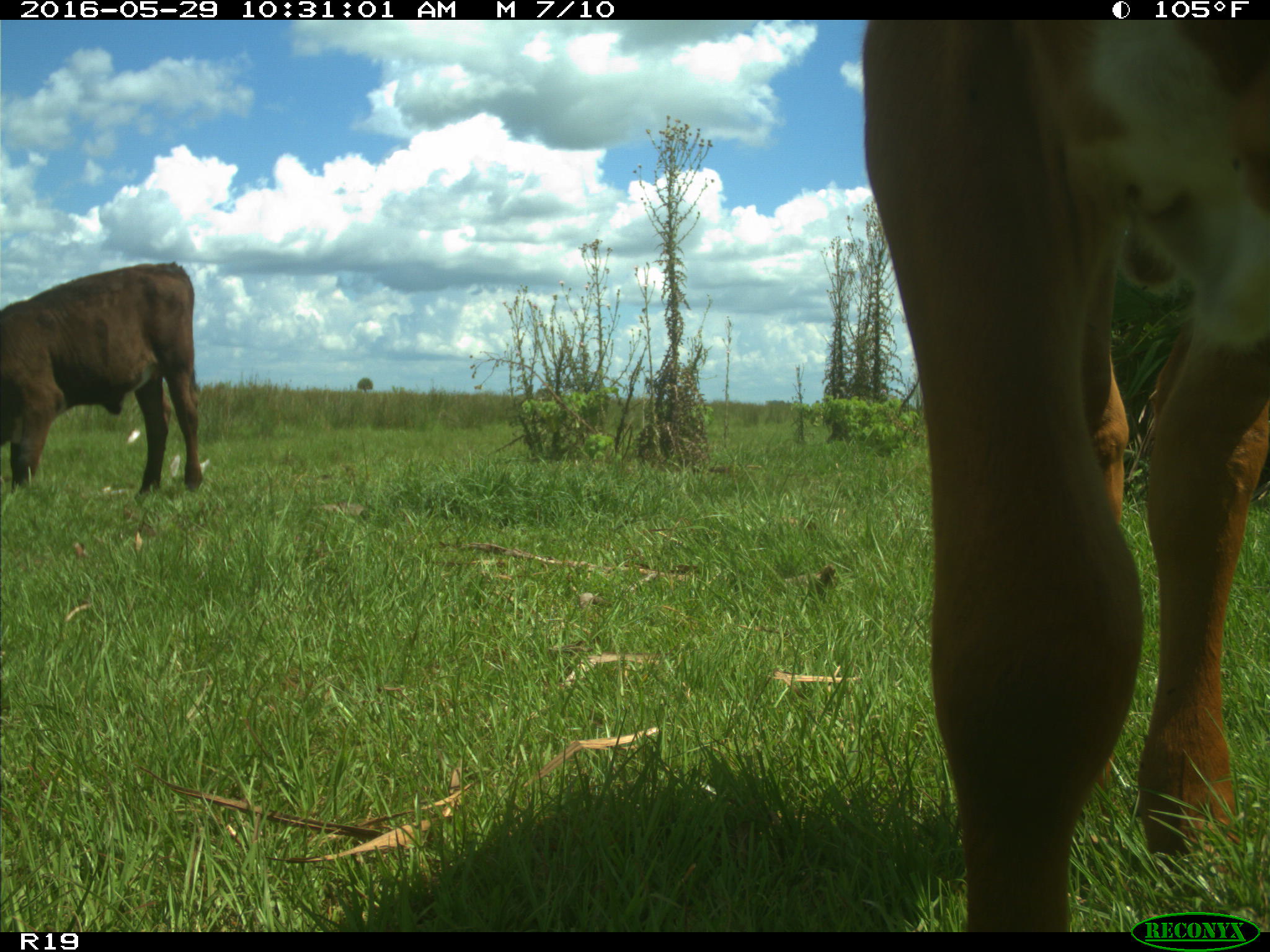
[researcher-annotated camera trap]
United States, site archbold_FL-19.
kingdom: Animalia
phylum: Chordata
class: Mammalia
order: Artiodactyla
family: Bovidae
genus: Bos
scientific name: Bos taurus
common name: domestic cow